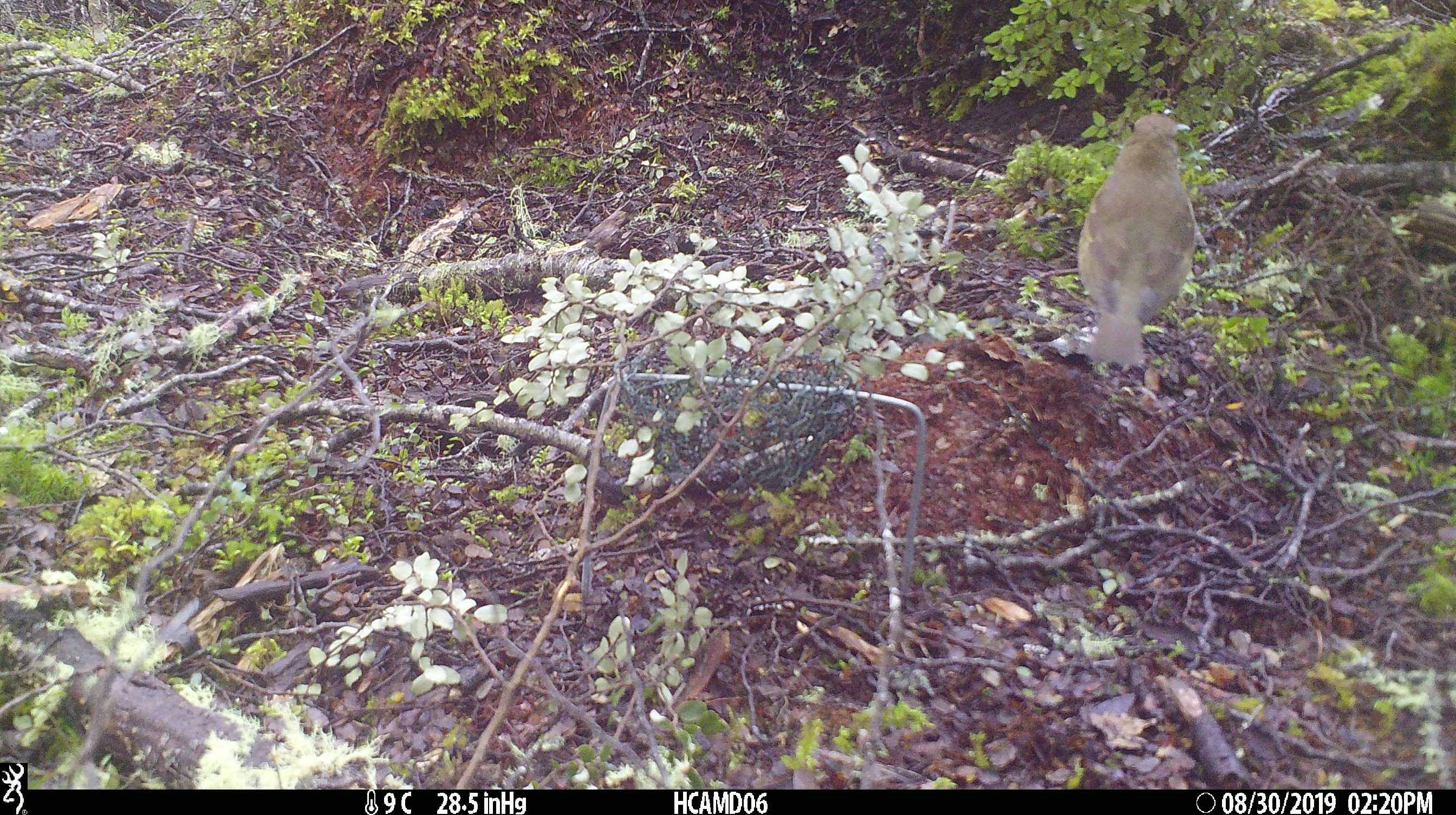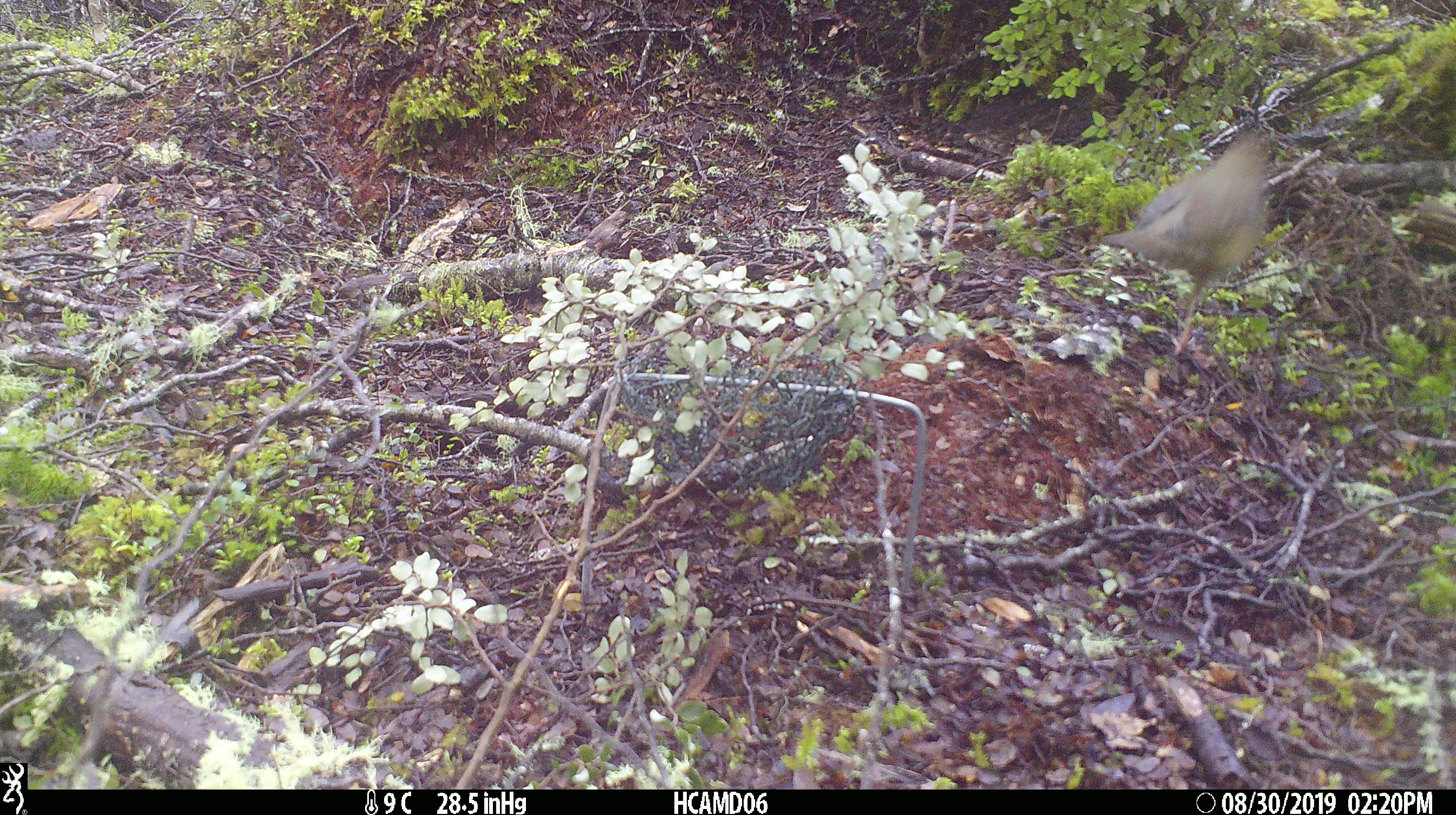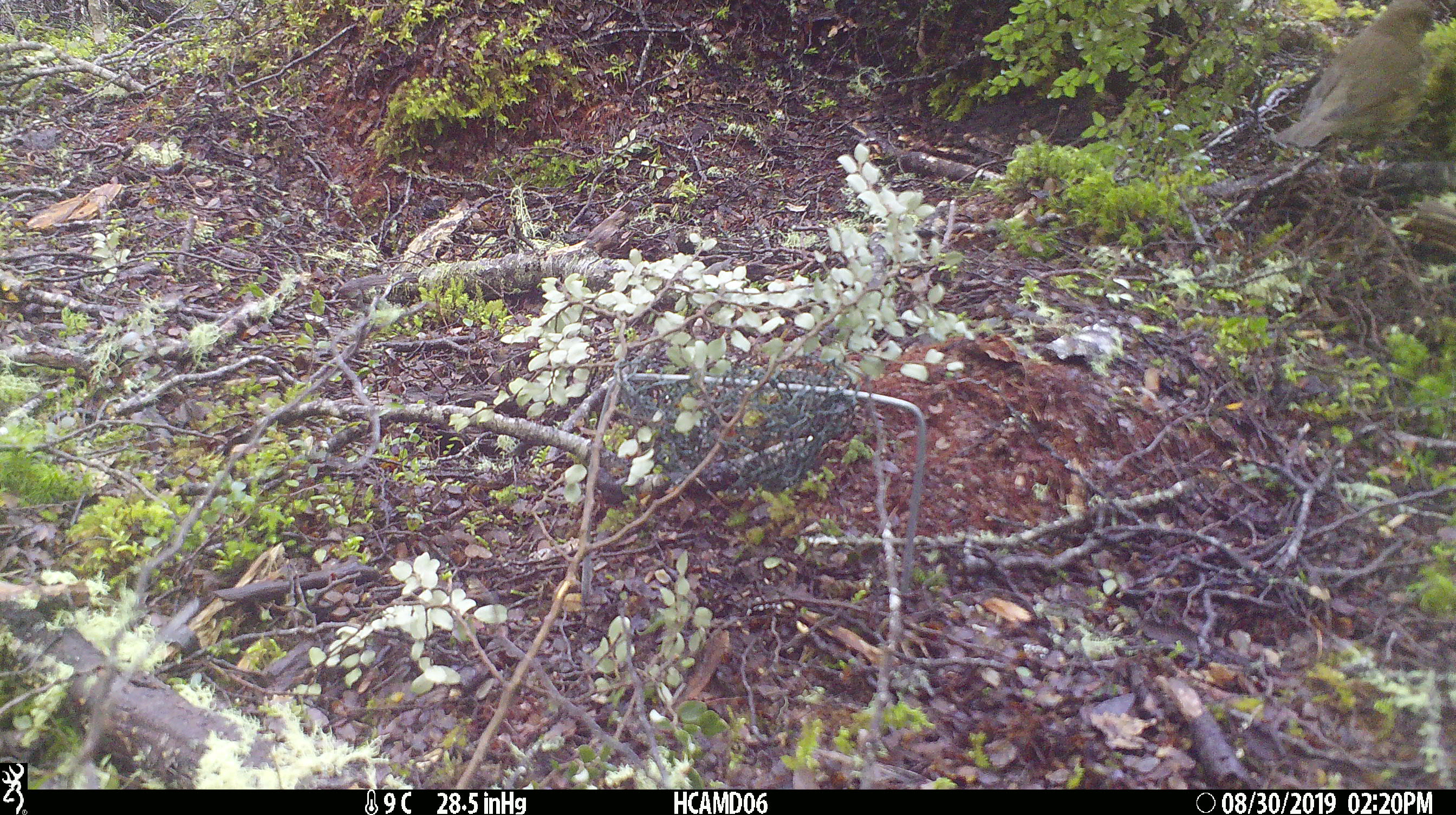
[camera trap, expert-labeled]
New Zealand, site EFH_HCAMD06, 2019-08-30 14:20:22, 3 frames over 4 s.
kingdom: Animalia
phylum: Chordata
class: Aves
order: Passeriformes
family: Turdidae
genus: Turdus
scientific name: Turdus philomelos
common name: song thrush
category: thrush